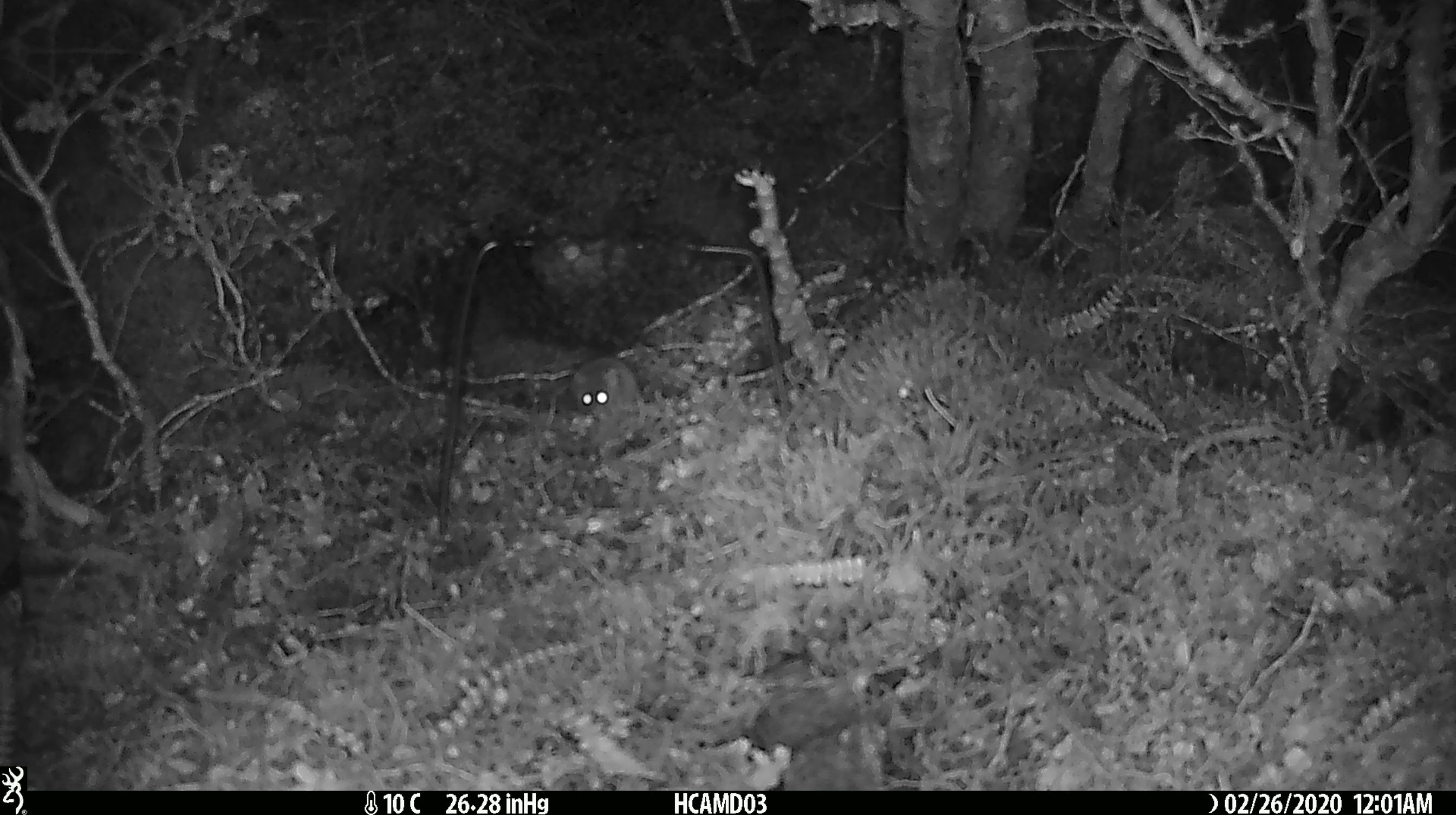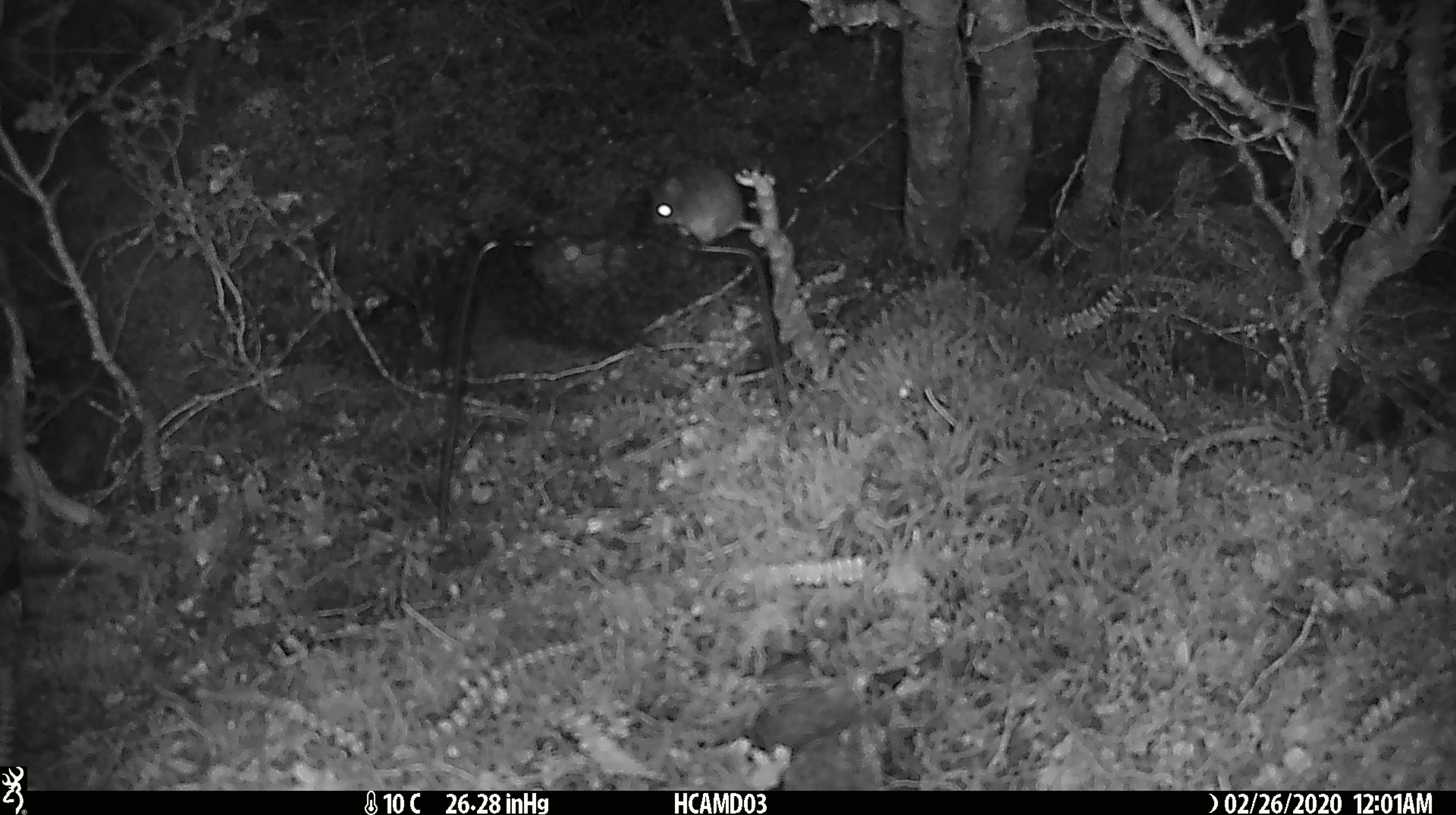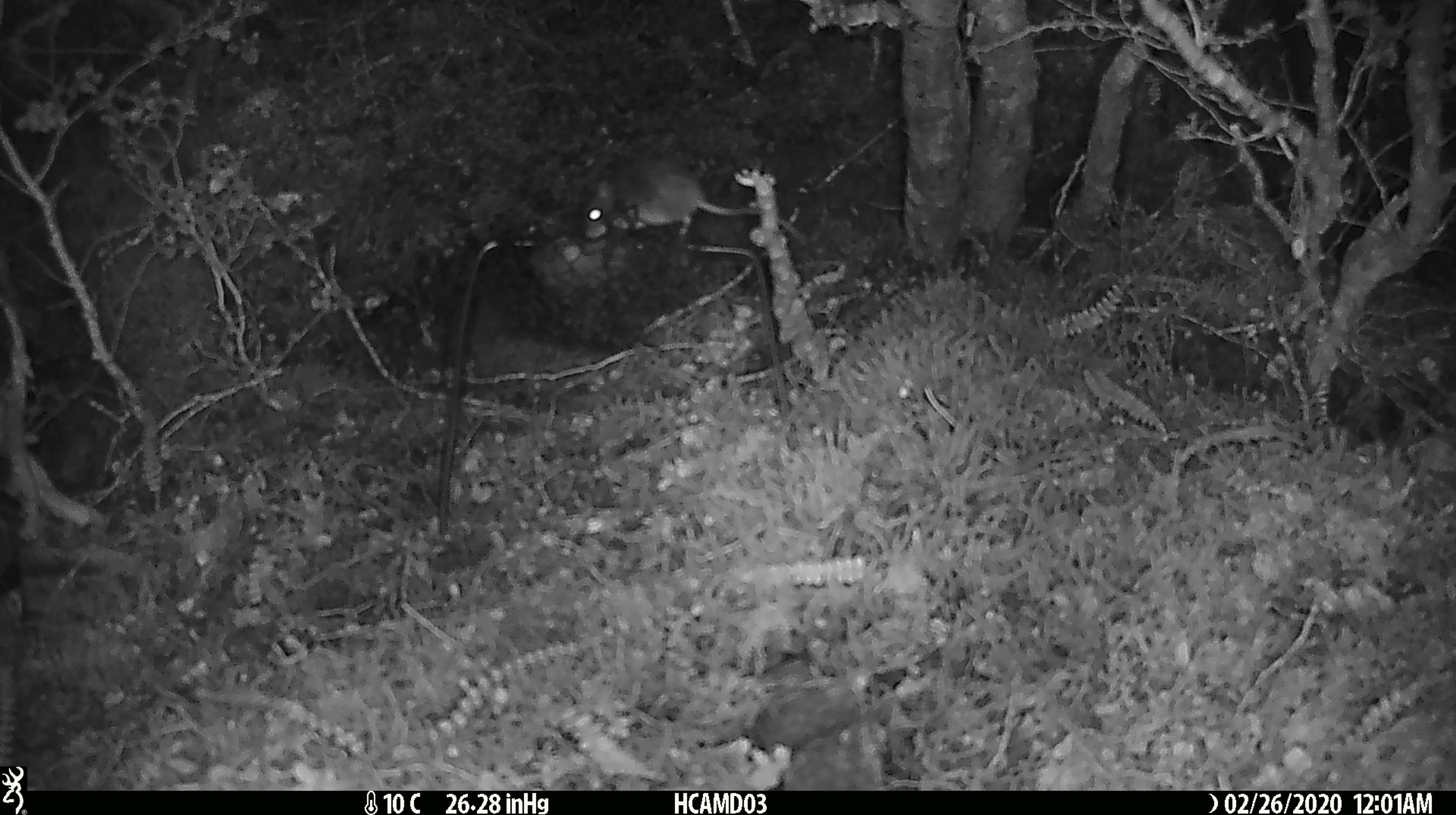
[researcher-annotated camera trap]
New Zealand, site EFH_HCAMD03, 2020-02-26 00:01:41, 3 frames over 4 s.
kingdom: Animalia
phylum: Chordata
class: Mammalia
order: Rodentia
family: Muridae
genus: Mus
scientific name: Mus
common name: mouse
Mouse (Mus).